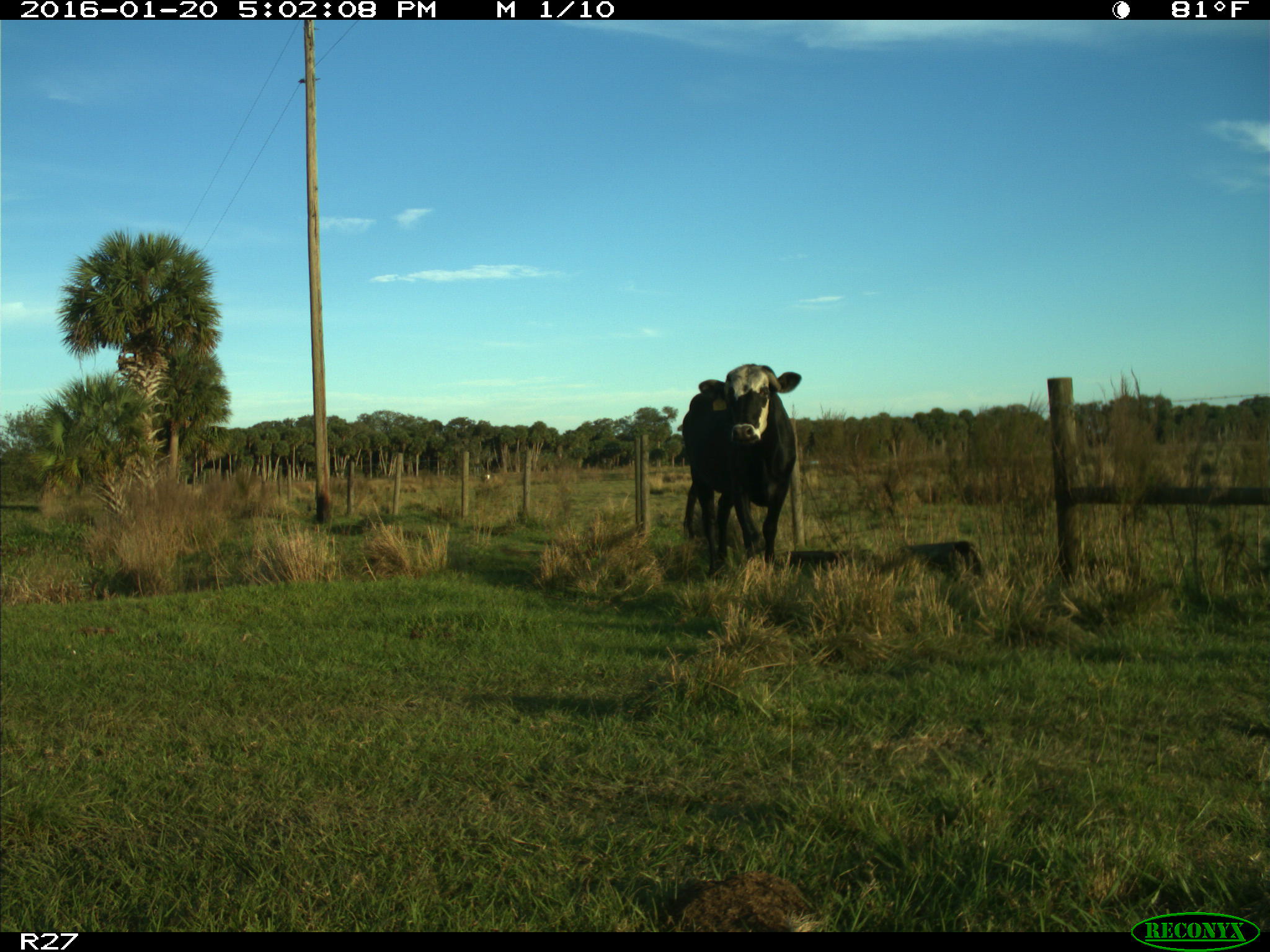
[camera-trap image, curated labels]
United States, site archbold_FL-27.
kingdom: Animalia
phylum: Chordata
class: Mammalia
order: Artiodactyla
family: Bovidae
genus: Bos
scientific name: Bos taurus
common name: domestic cow